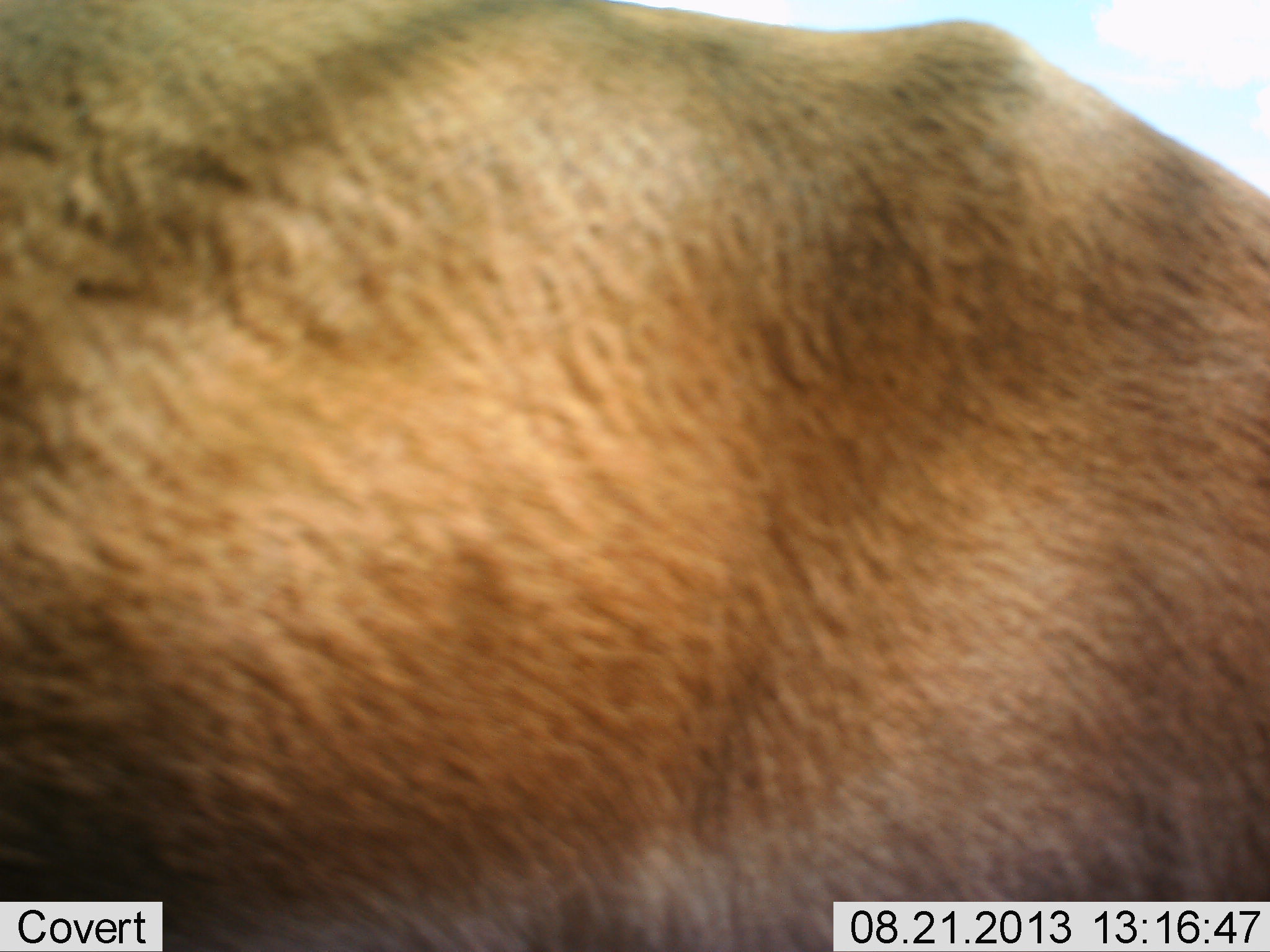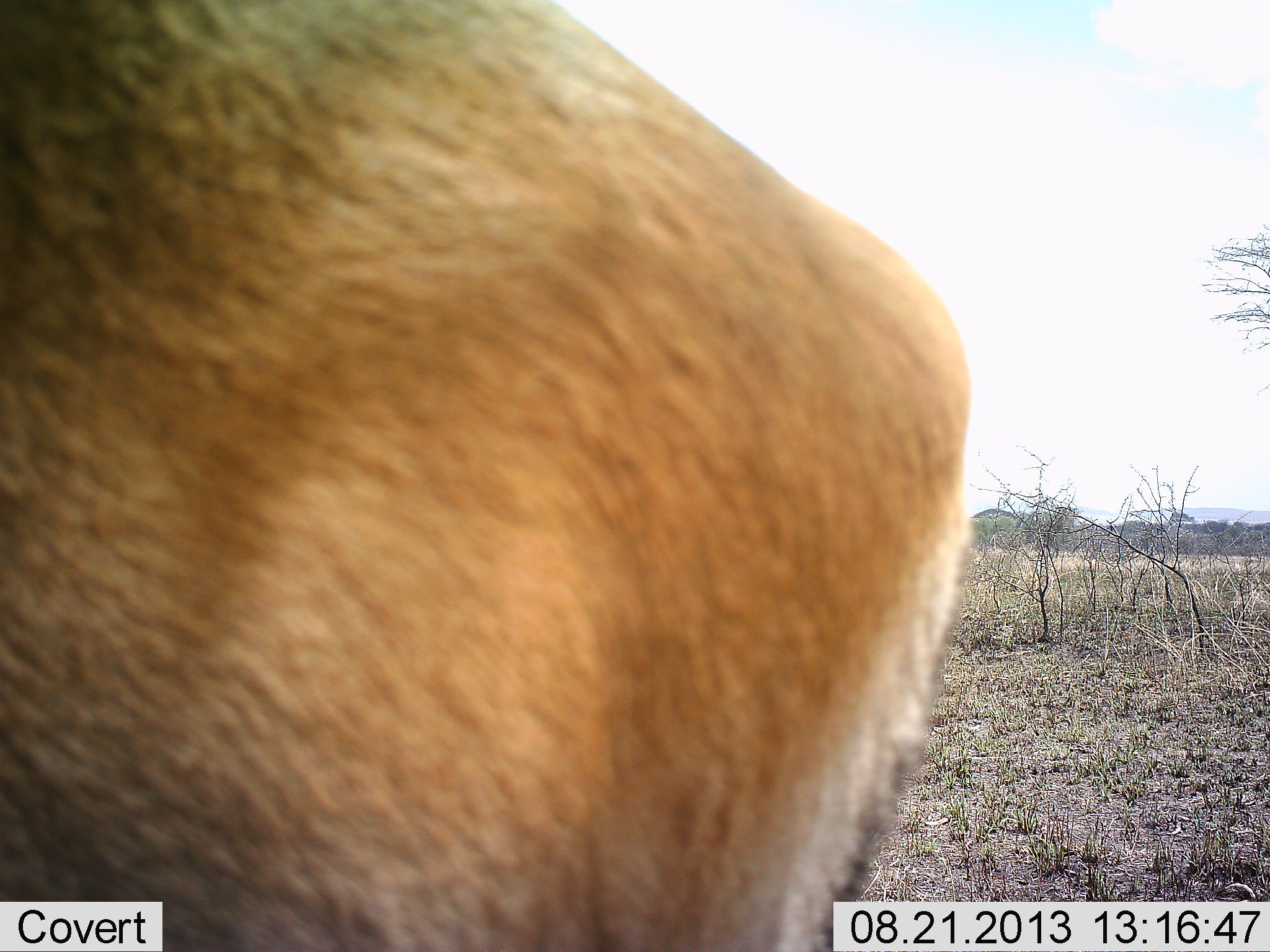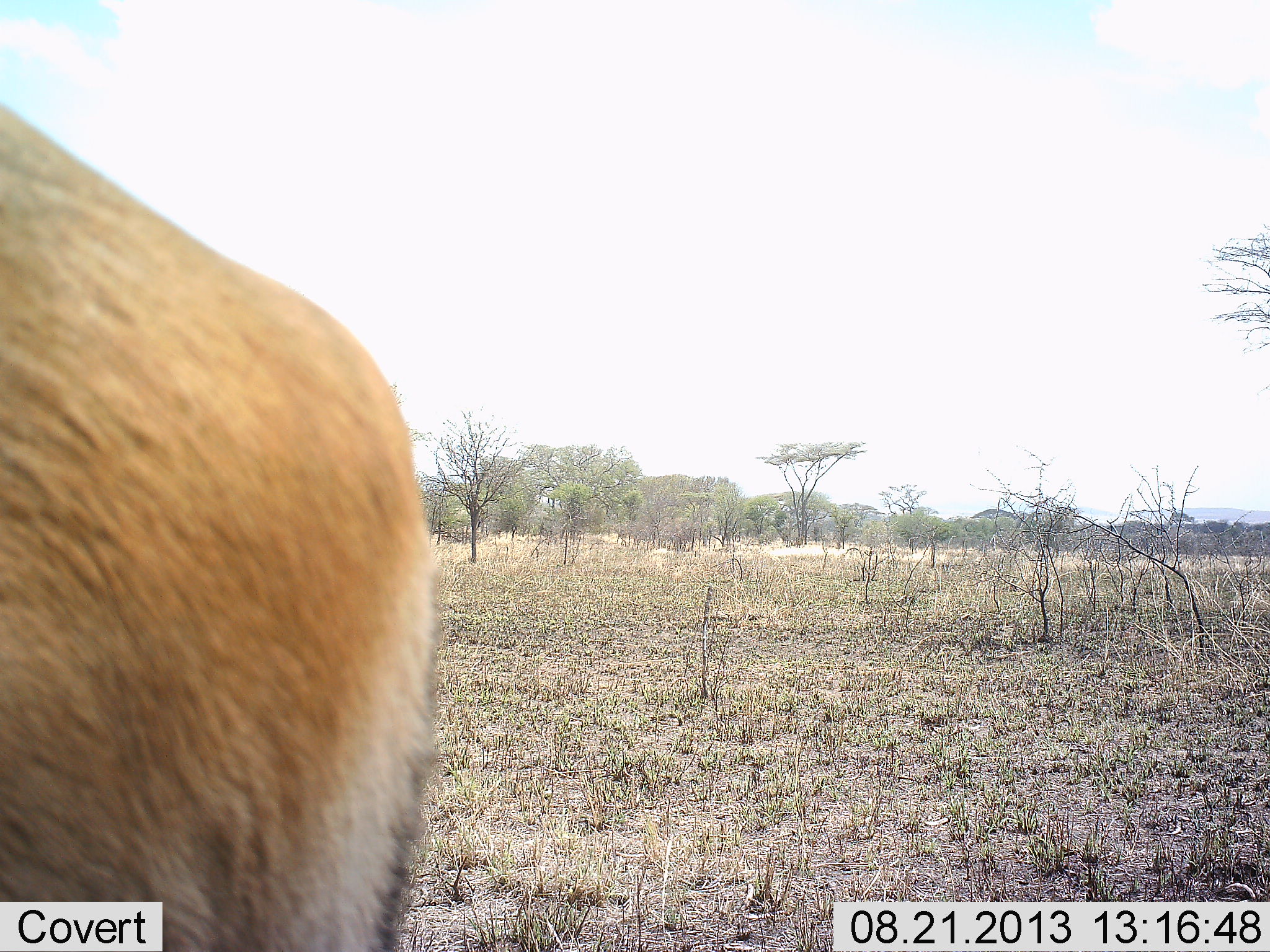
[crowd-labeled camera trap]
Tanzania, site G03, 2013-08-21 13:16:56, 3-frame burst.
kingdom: Animalia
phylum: Chordata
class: Mammalia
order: Artiodactyla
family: Bovidae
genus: Nanger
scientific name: Nanger granti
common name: grant's gazelle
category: gazellegrants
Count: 1.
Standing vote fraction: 33%.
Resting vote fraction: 0%.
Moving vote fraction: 67%.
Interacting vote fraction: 0%.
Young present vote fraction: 0%.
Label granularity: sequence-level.